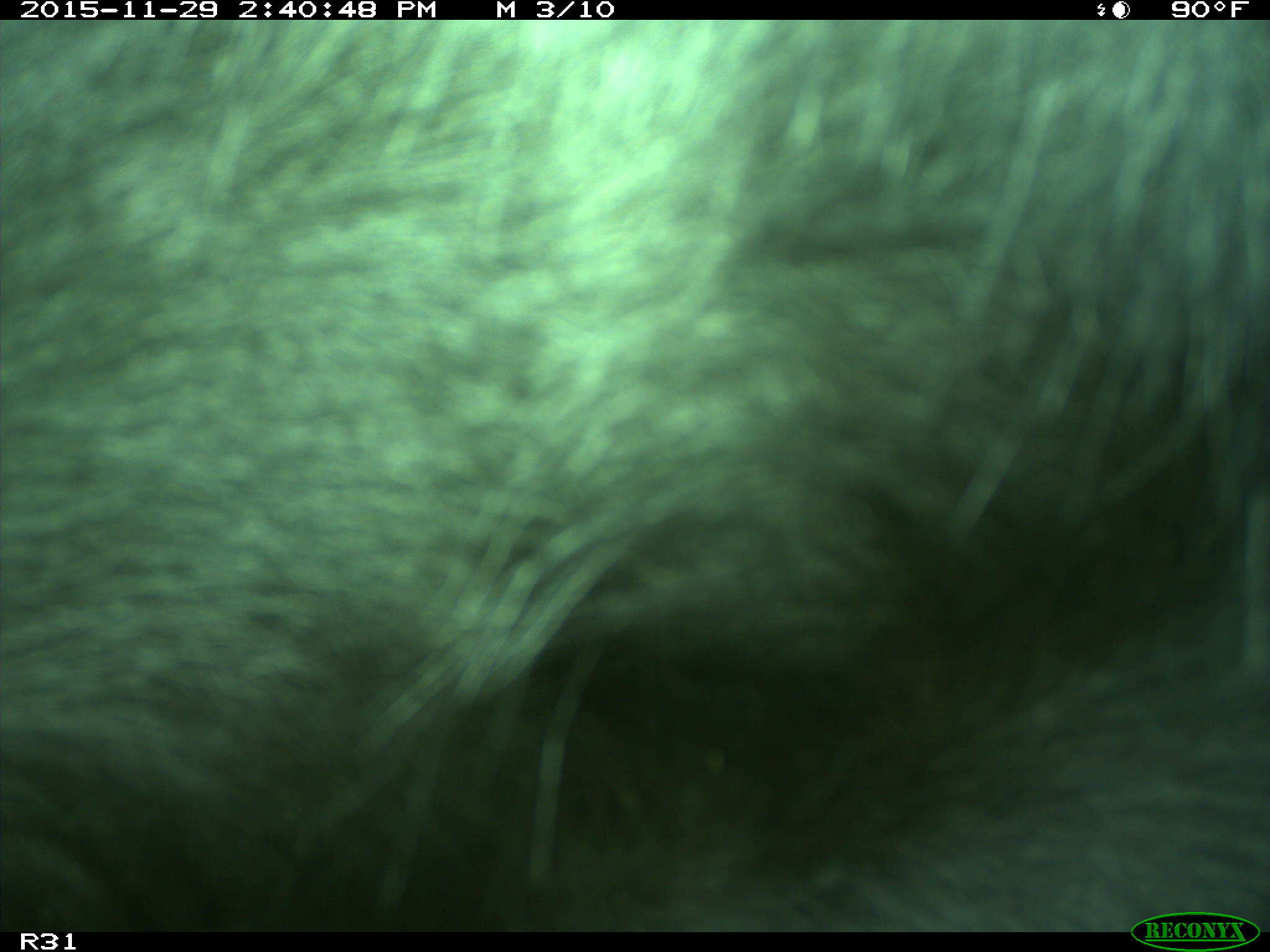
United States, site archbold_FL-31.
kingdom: Animalia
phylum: Chordata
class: Mammalia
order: Artiodactyla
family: Bovidae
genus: Bos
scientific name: Bos taurus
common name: domestic cow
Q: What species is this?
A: Bos taurus (domestic cow).